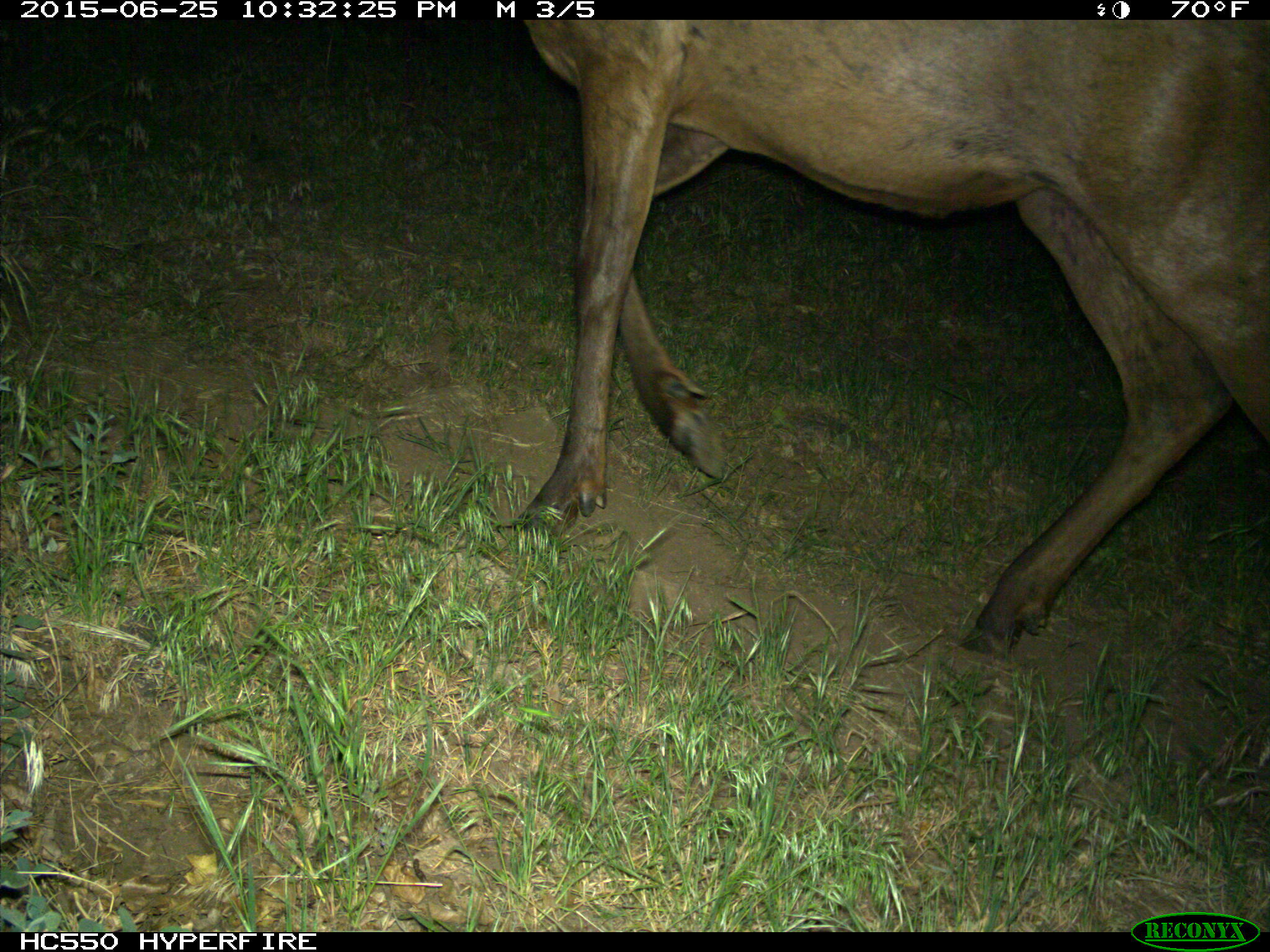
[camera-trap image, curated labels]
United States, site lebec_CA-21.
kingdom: Animalia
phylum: Chordata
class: Mammalia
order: Artiodactyla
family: Cervidae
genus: Cervus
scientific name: Cervus canadensis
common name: elk